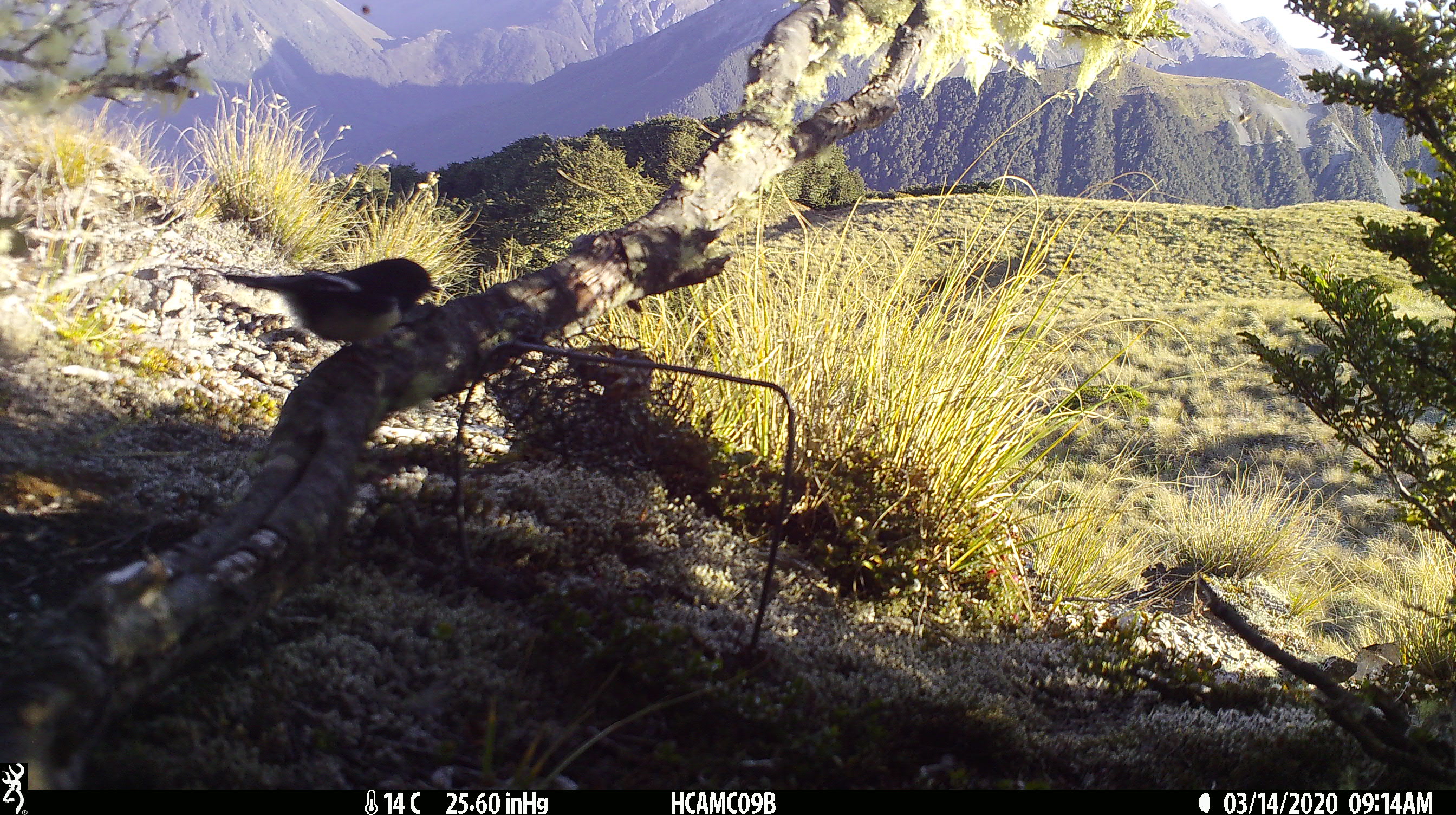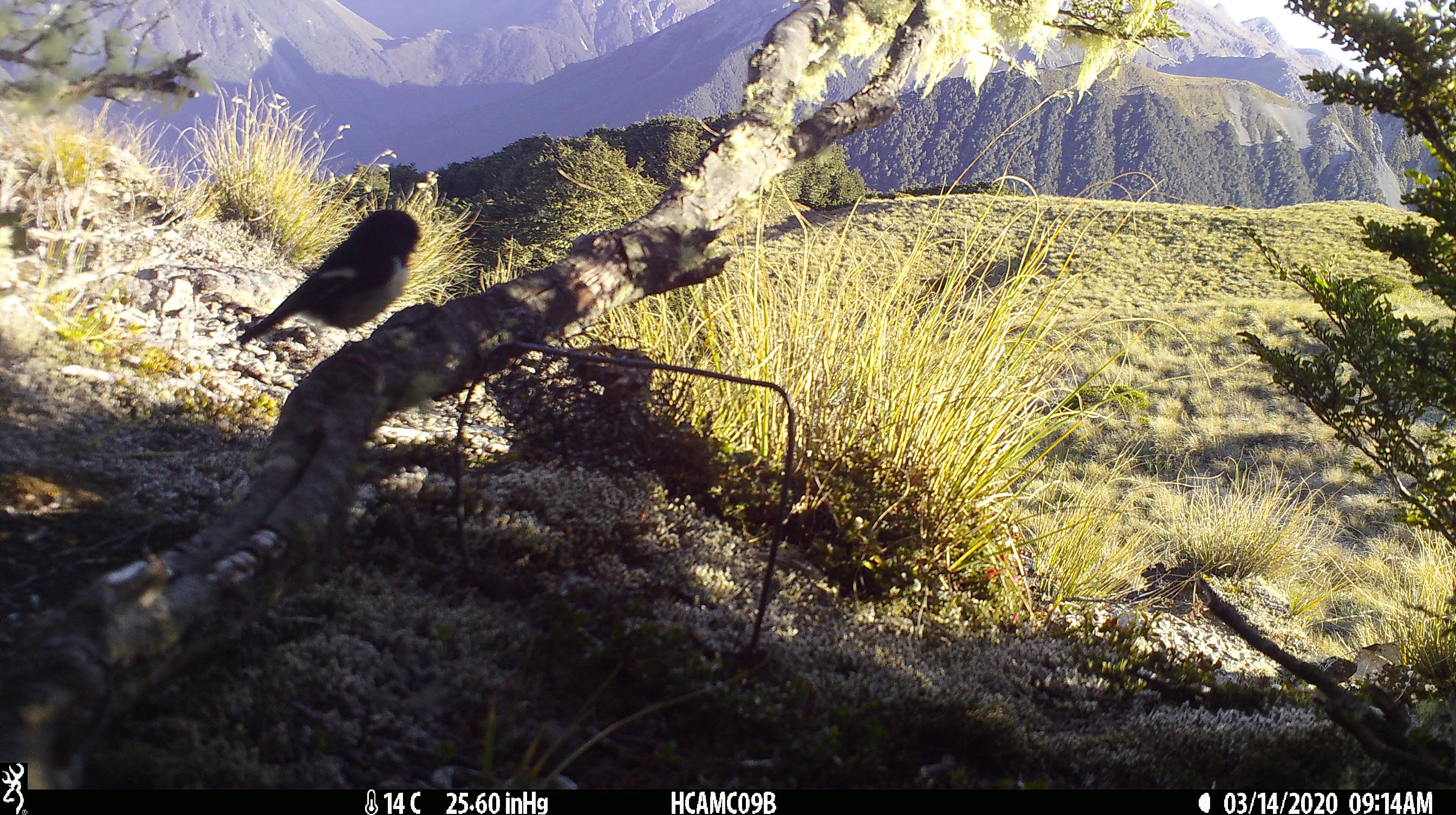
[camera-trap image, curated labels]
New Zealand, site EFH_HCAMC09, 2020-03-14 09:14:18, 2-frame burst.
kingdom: Animalia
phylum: Chordata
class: Aves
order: Passeriformes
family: Petroicidae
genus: Petroica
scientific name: Petroica macrocephala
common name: tomtit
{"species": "tomtit (Petroica macrocephala)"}